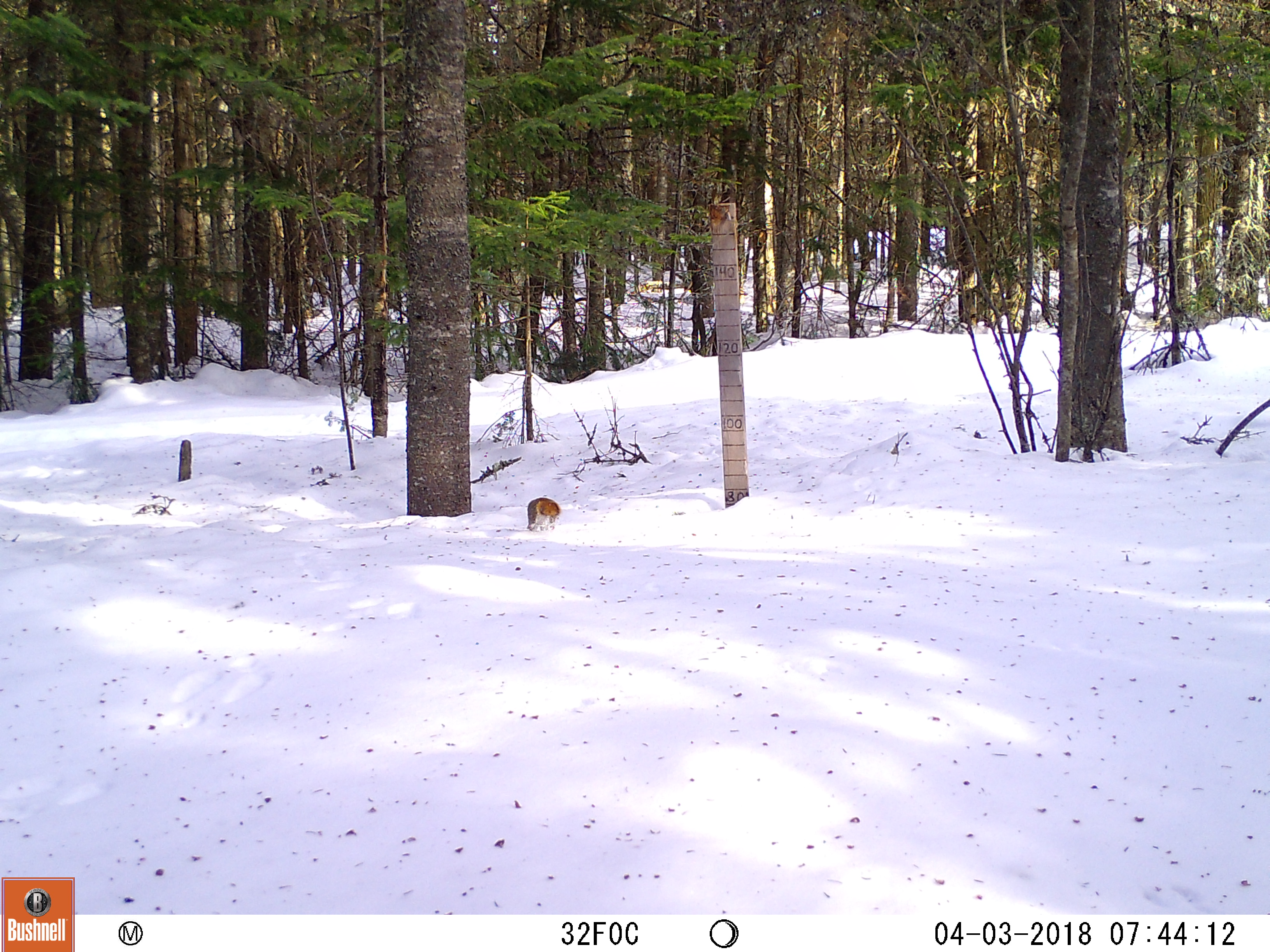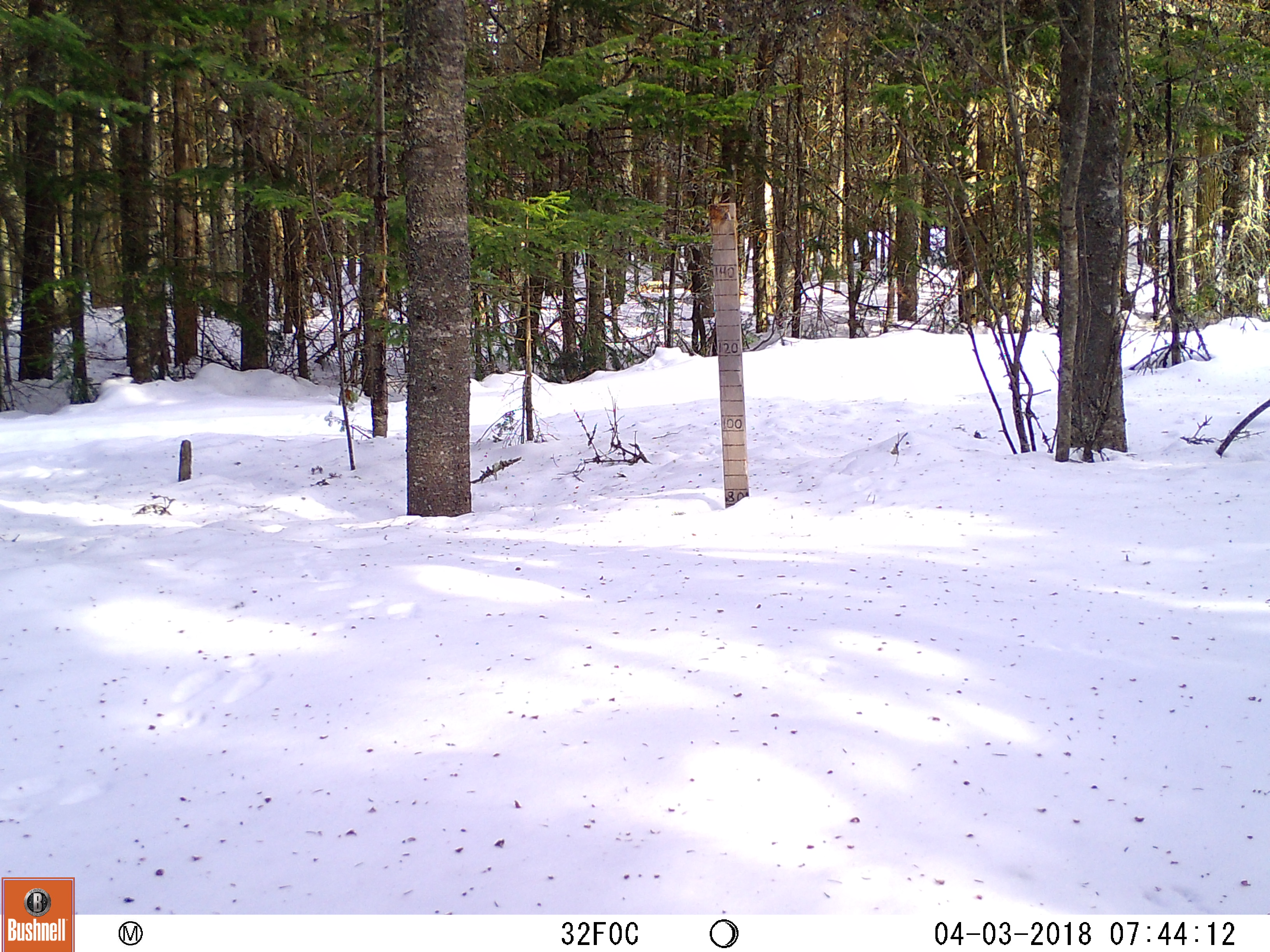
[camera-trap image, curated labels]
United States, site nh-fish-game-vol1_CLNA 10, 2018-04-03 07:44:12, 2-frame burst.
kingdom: Animalia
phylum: Chordata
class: Mammalia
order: Rodentia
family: Sciuridae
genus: Tamiasciurus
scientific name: Tamiasciurus hudsonicus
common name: red squirrel